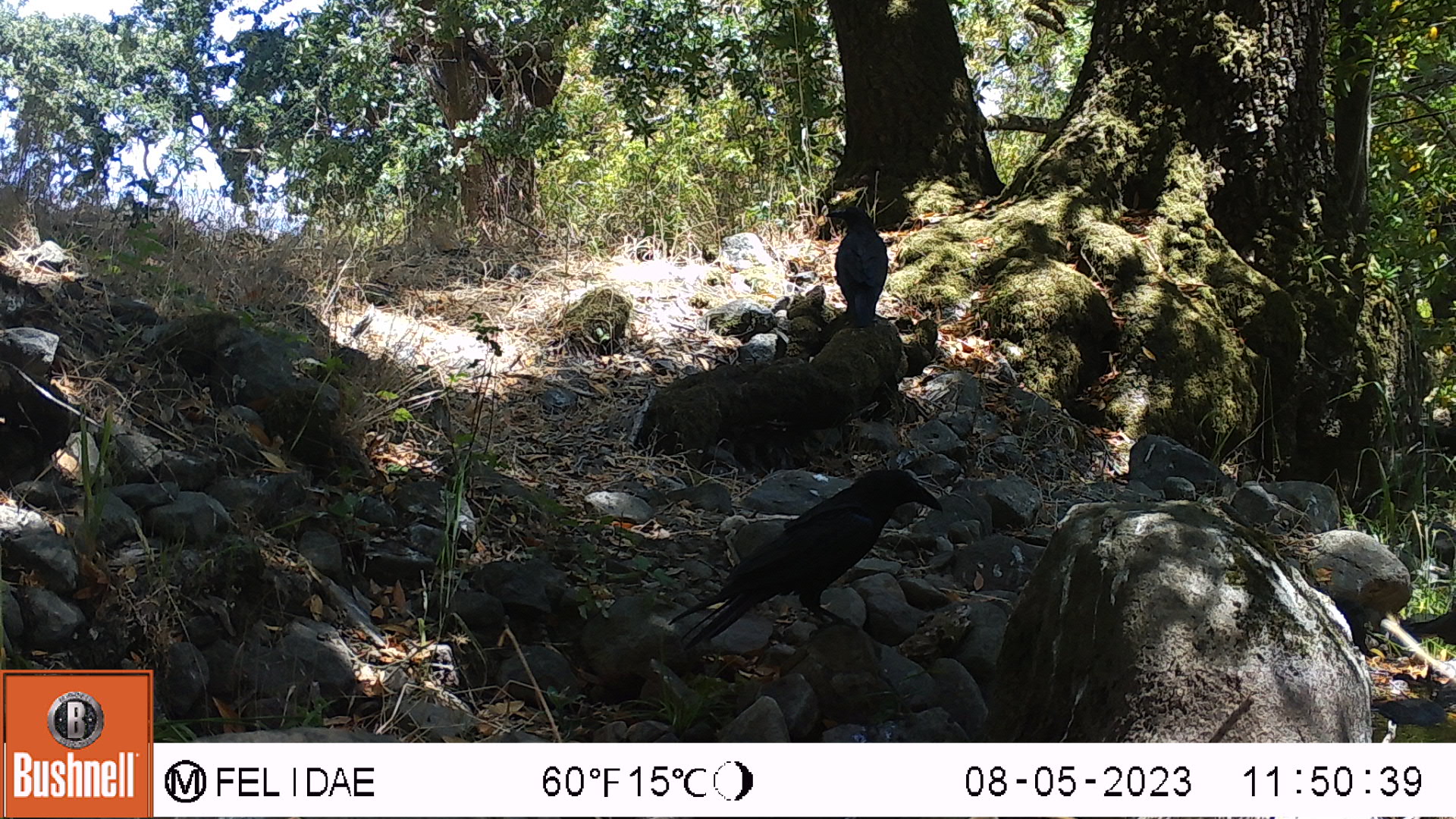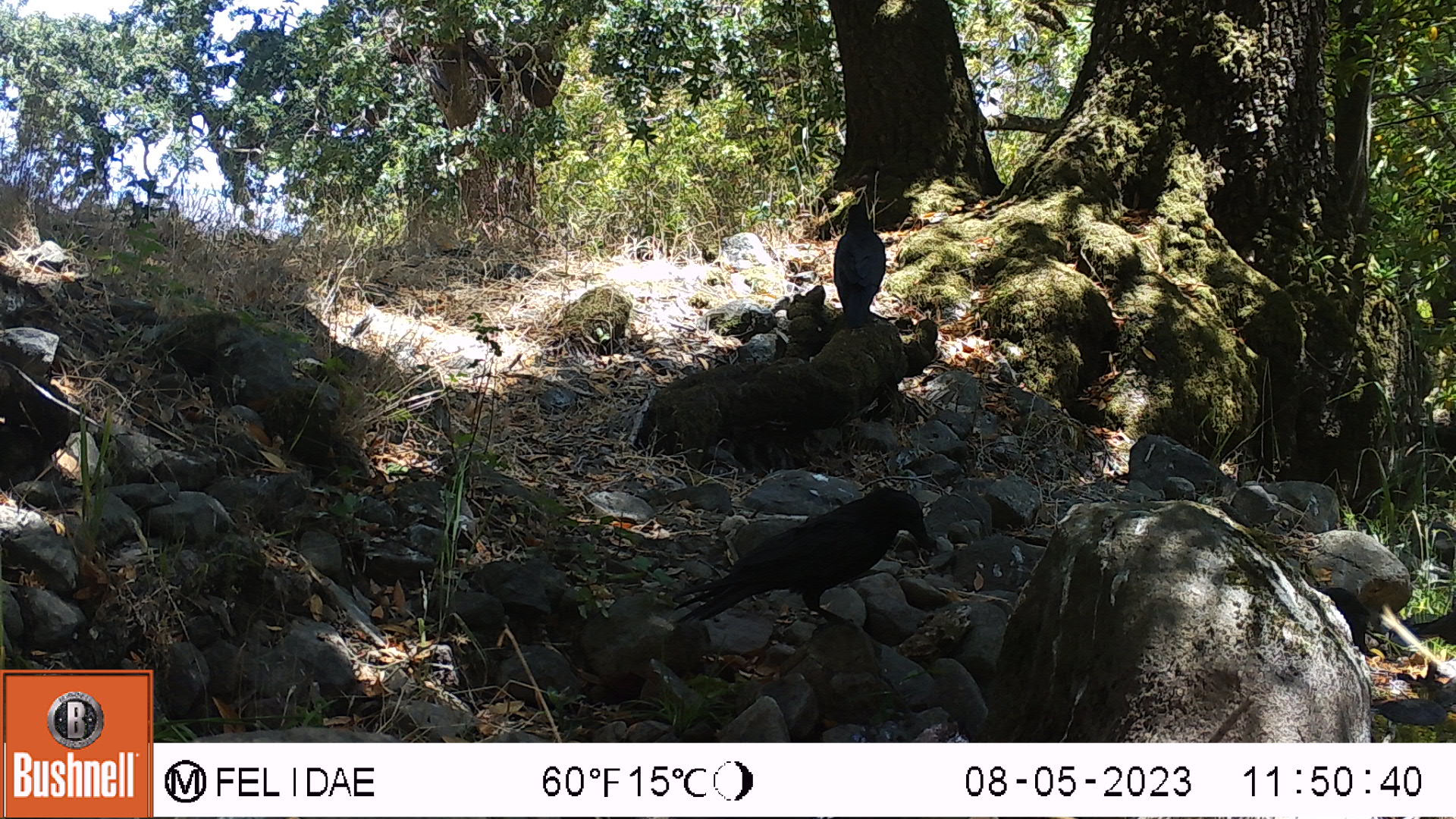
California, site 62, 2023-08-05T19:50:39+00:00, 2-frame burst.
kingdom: Animalia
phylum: Chordata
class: Aves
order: Passeriformes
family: Corvidae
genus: Corvus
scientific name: Corvus brachyrhynchos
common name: american crow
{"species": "american crow (Corvus brachyrhynchos)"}